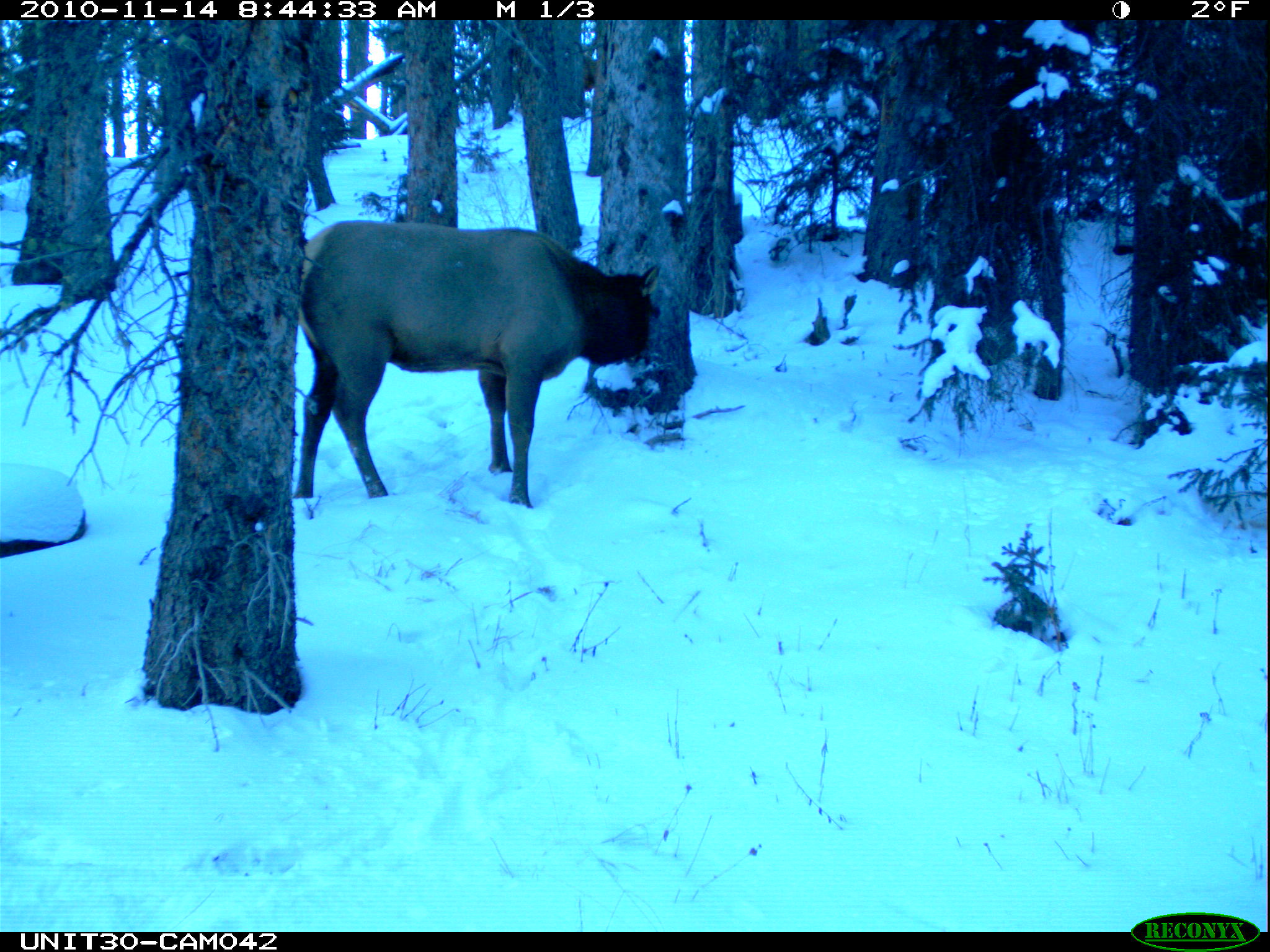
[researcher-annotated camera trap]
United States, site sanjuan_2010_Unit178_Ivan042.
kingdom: Animalia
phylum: Chordata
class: Mammalia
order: Artiodactyla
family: Cervidae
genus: Cervus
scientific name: Cervus elaphus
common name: red deer